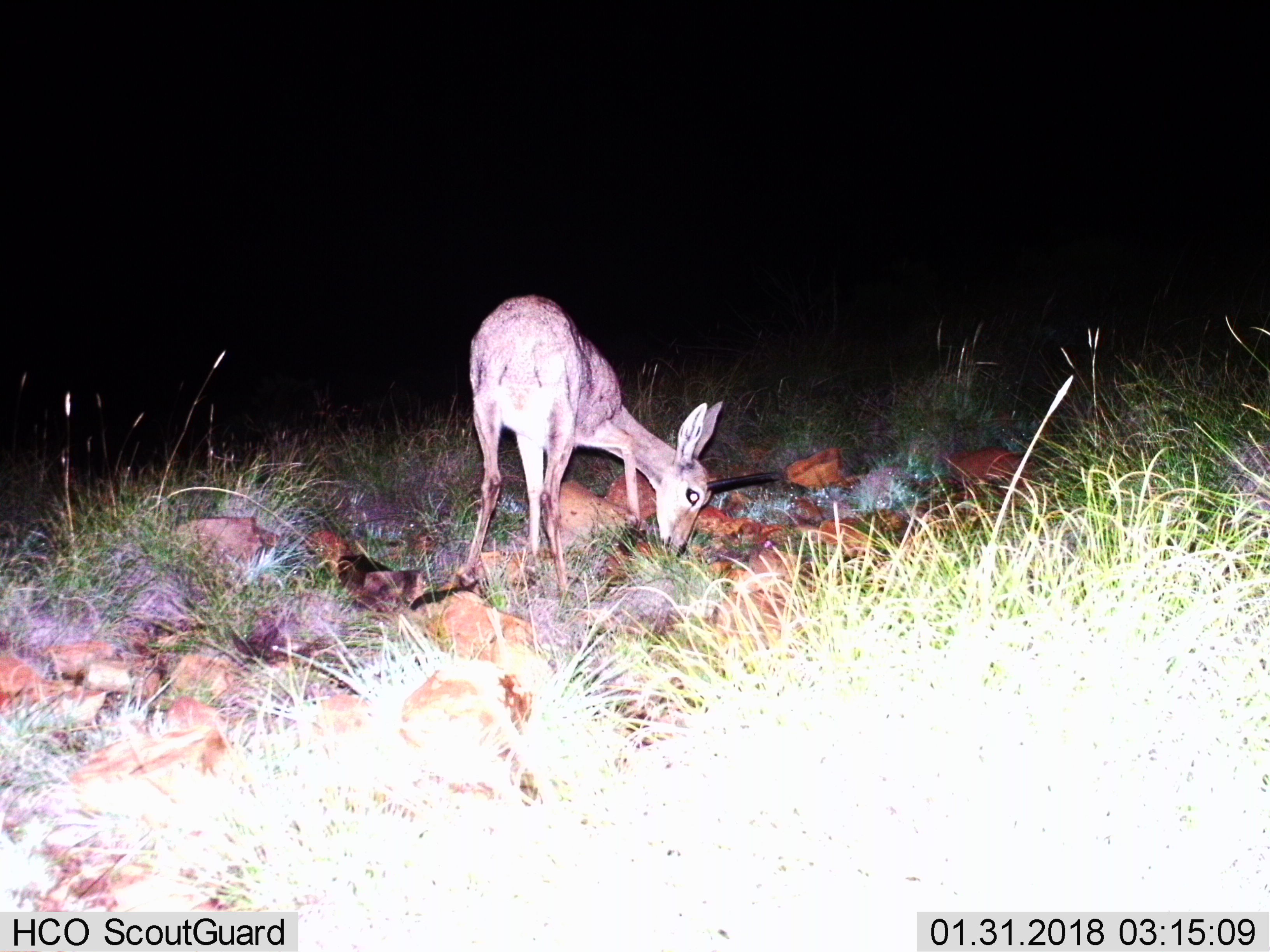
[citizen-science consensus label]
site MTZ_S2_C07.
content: unidentified animal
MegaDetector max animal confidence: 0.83